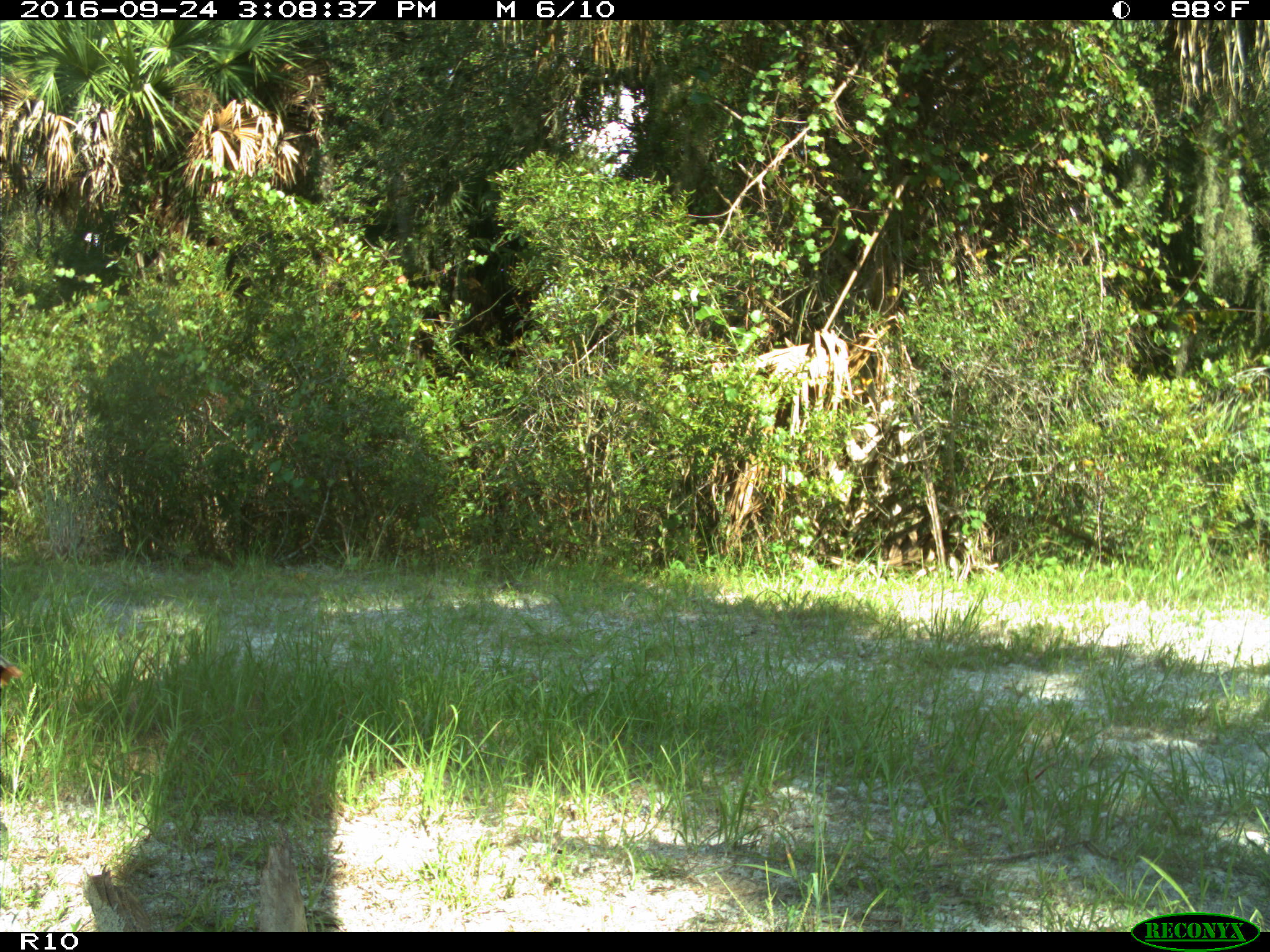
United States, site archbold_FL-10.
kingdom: Animalia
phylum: Chordata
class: Aves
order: Galliformes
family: Phasianidae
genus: Meleagris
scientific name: Meleagris gallopavo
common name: wild turkey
Meleagris gallopavo (wild turkey).